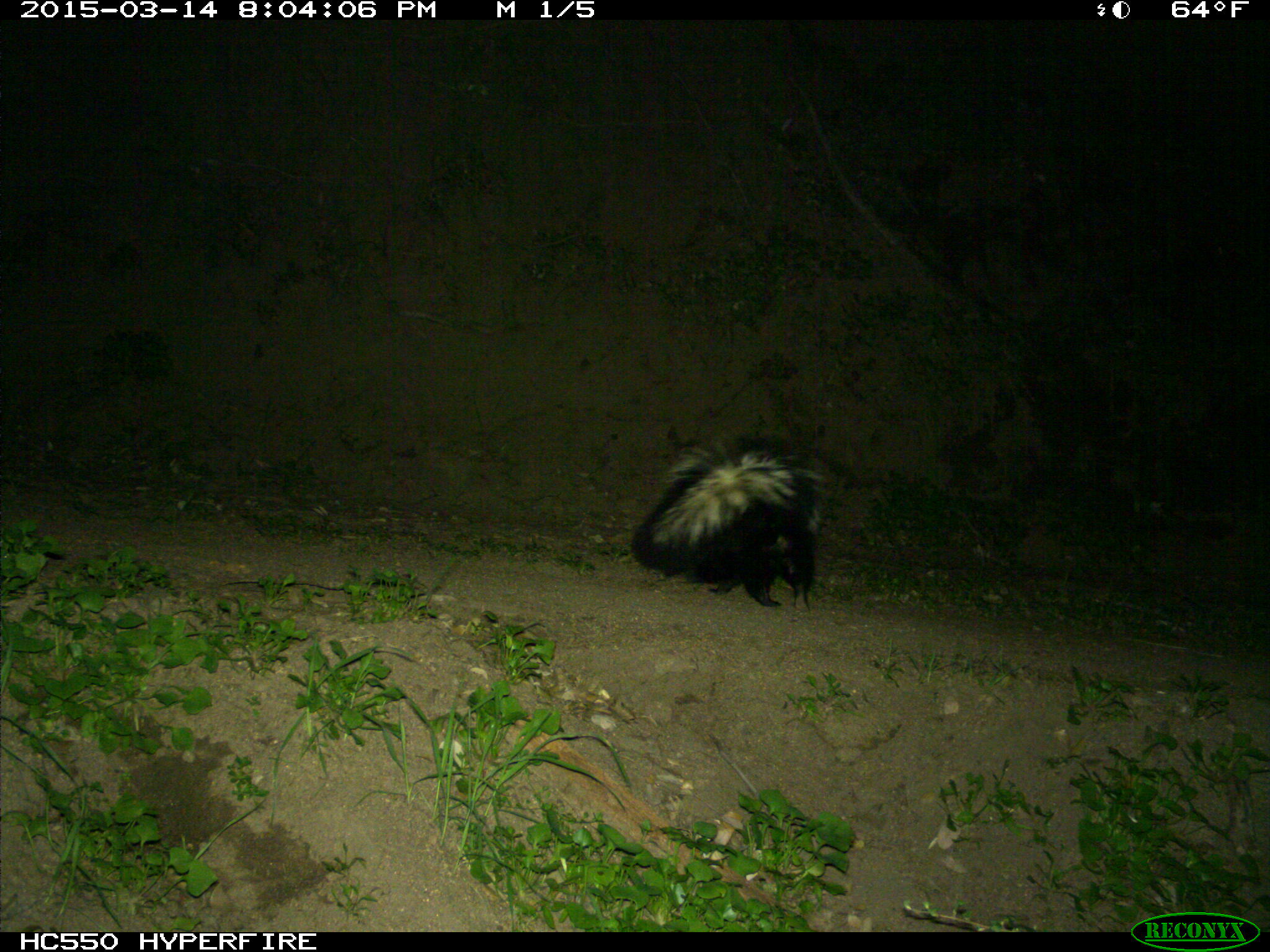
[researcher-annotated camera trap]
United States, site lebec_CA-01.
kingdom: Animalia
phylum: Chordata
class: Mammalia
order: Carnivora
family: Mephitidae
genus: Mephitis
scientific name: Mephitis mephitis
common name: striped skunk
Mephitis mephitis (striped skunk).